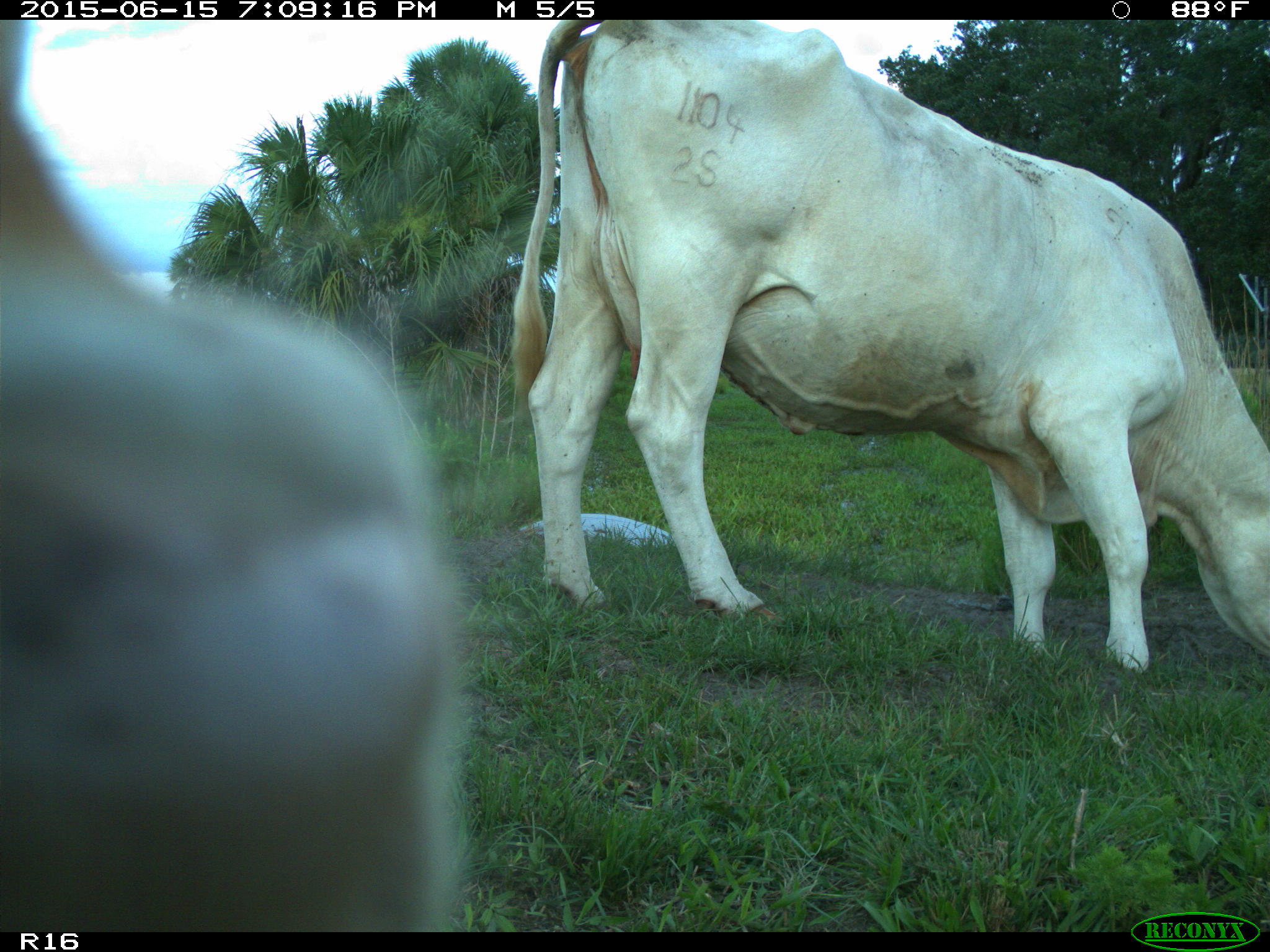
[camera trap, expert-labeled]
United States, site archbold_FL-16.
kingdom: Animalia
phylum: Chordata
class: Mammalia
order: Artiodactyla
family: Bovidae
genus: Bos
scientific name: Bos taurus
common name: domestic cow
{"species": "Bos taurus (domestic cow)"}